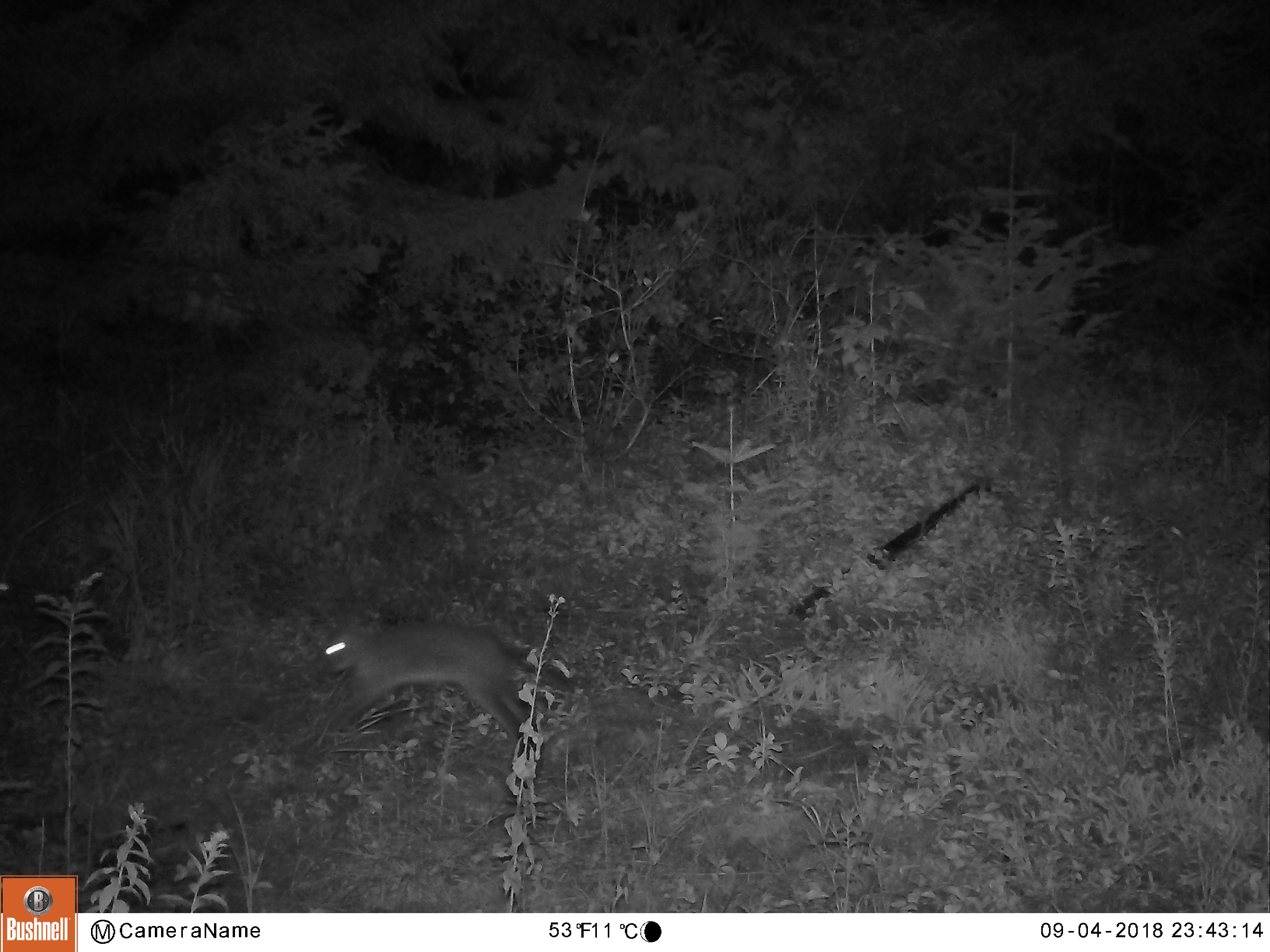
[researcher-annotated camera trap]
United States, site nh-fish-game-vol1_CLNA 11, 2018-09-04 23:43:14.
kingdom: Animalia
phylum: Chordata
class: Mammalia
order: Lagomorpha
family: Leporidae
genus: Lepus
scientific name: Lepus americanus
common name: snowshoe hare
Snowshoe hare (Lepus americanus).